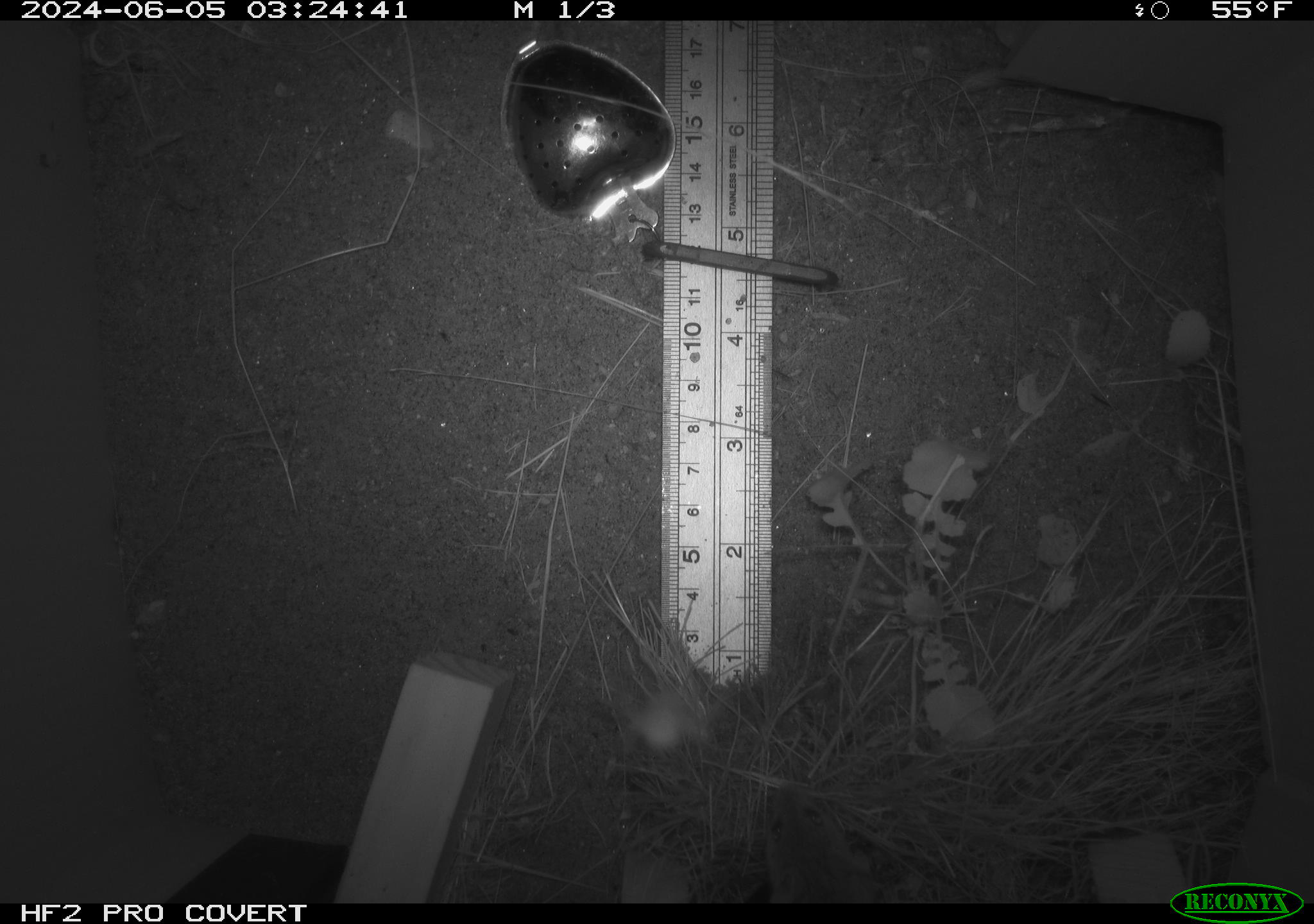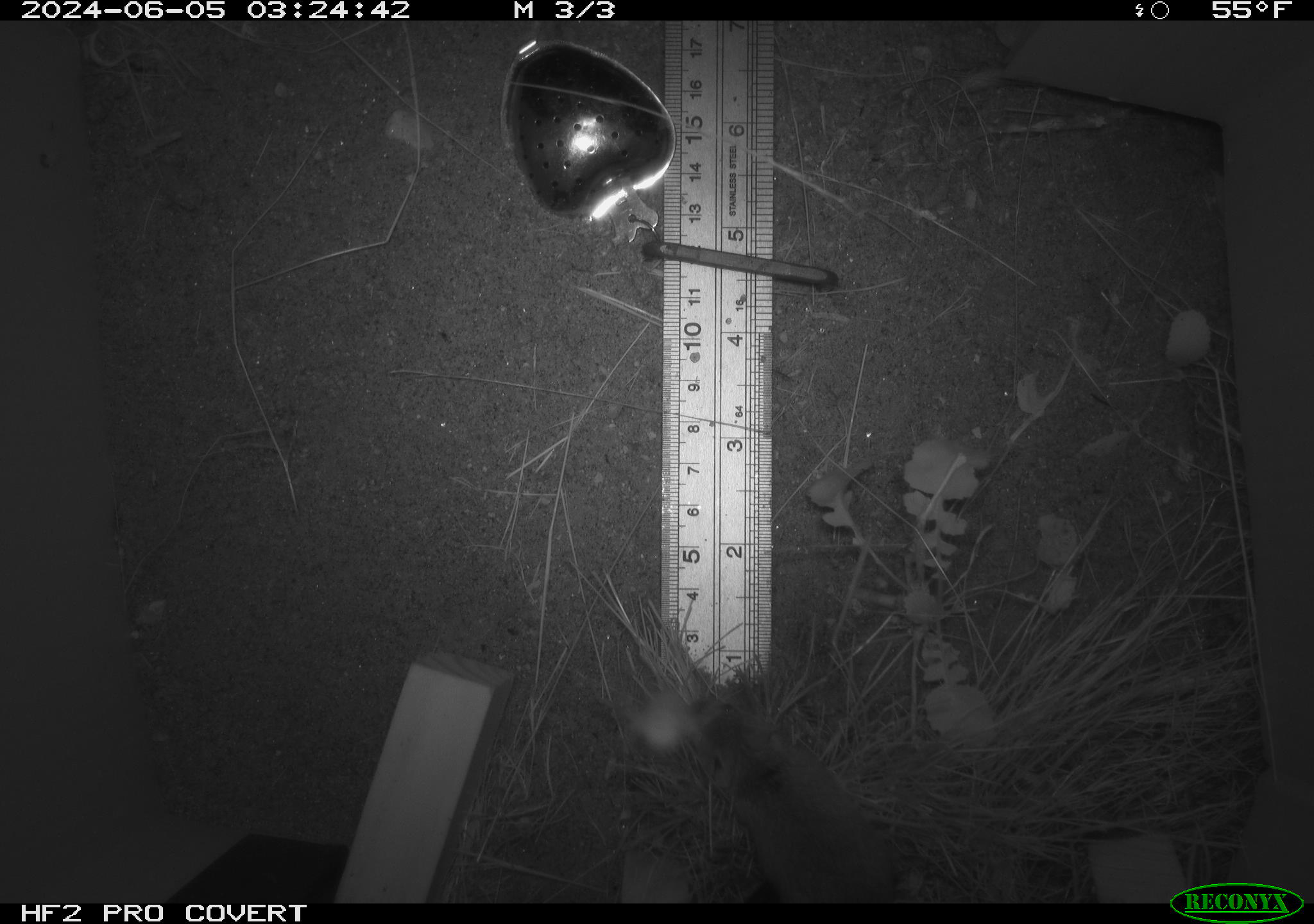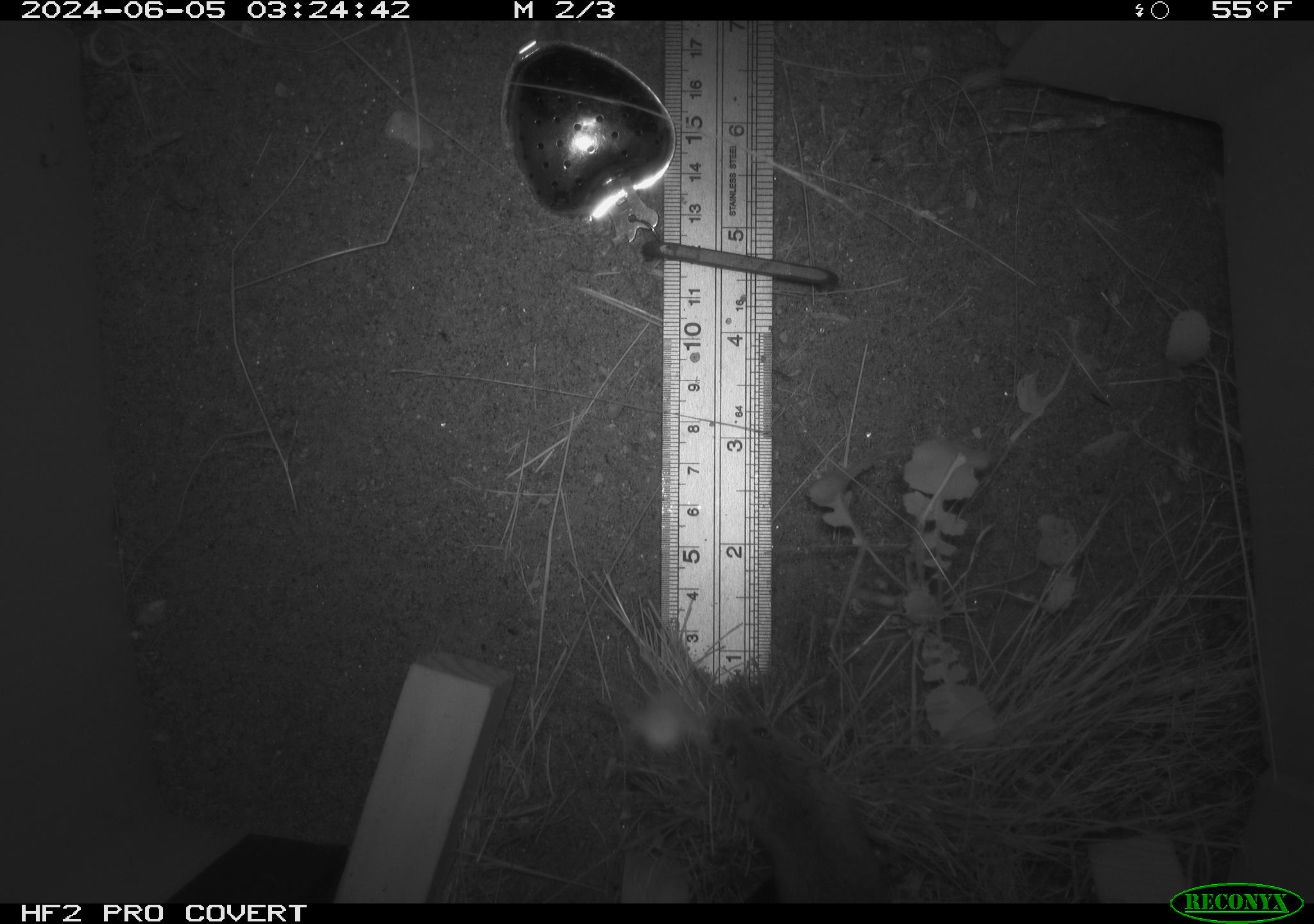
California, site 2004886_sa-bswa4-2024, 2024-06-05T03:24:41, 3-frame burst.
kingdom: Animalia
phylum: Chordata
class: Mammalia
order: Rodentia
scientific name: Rodentia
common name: rodent